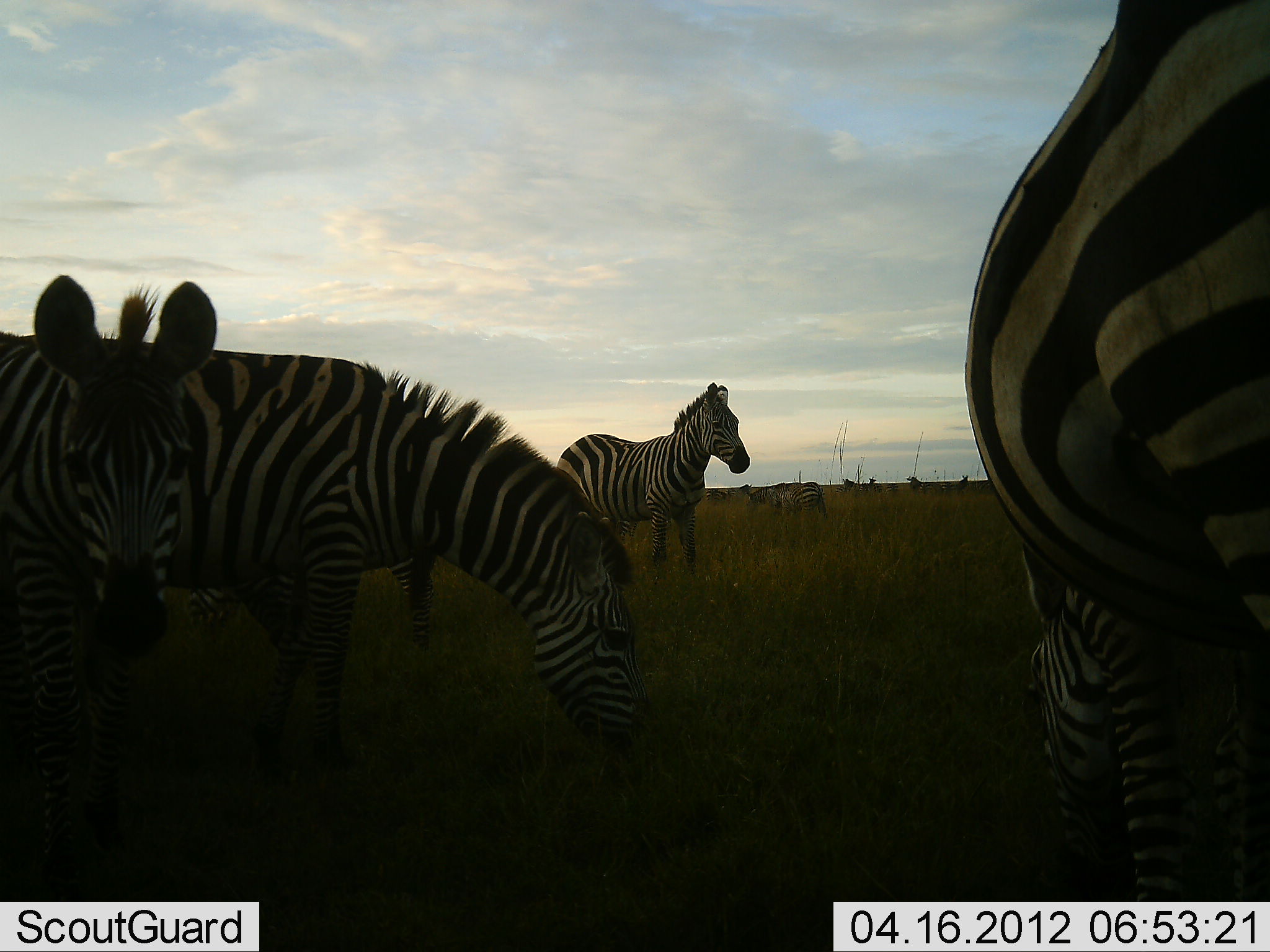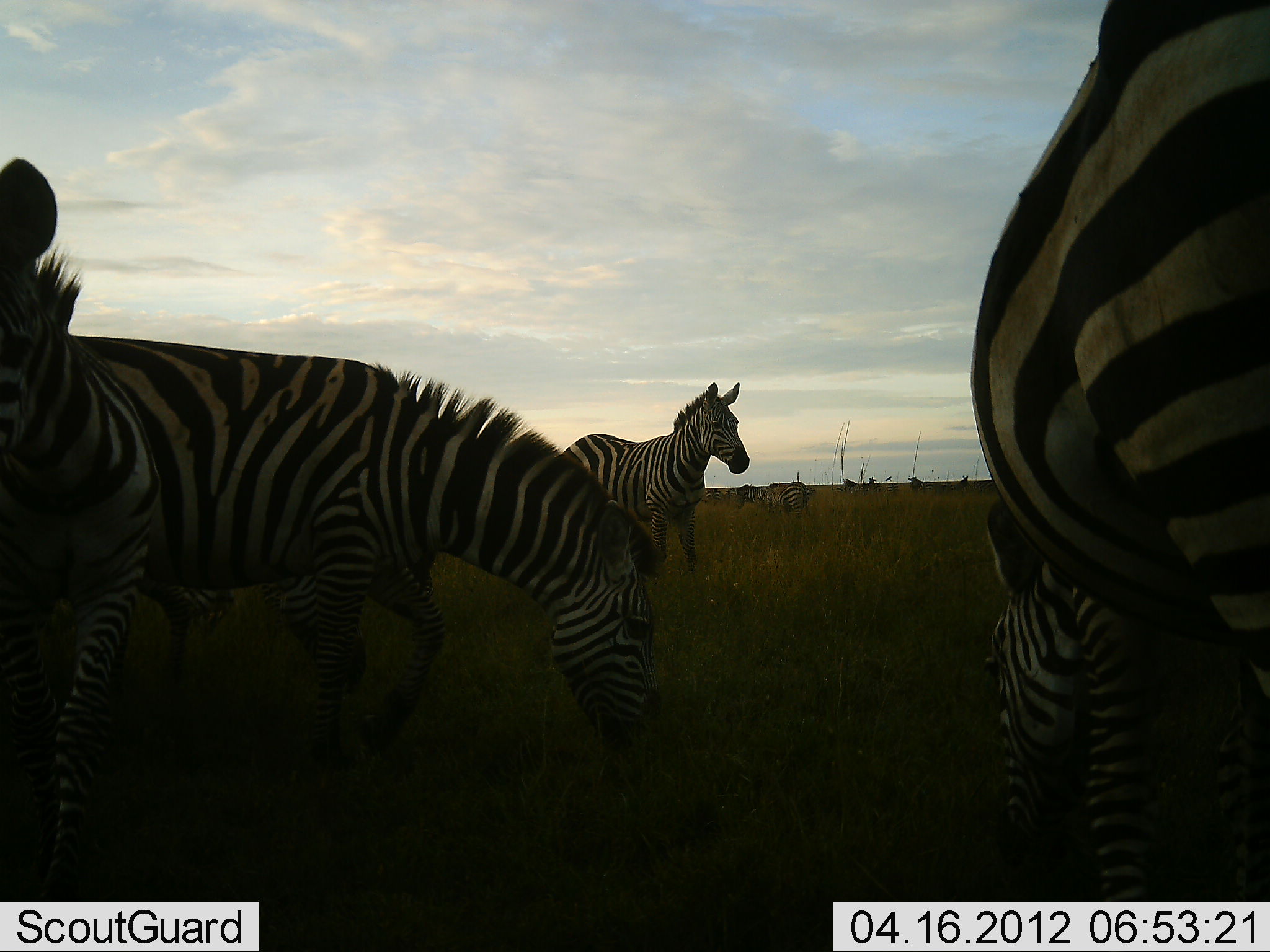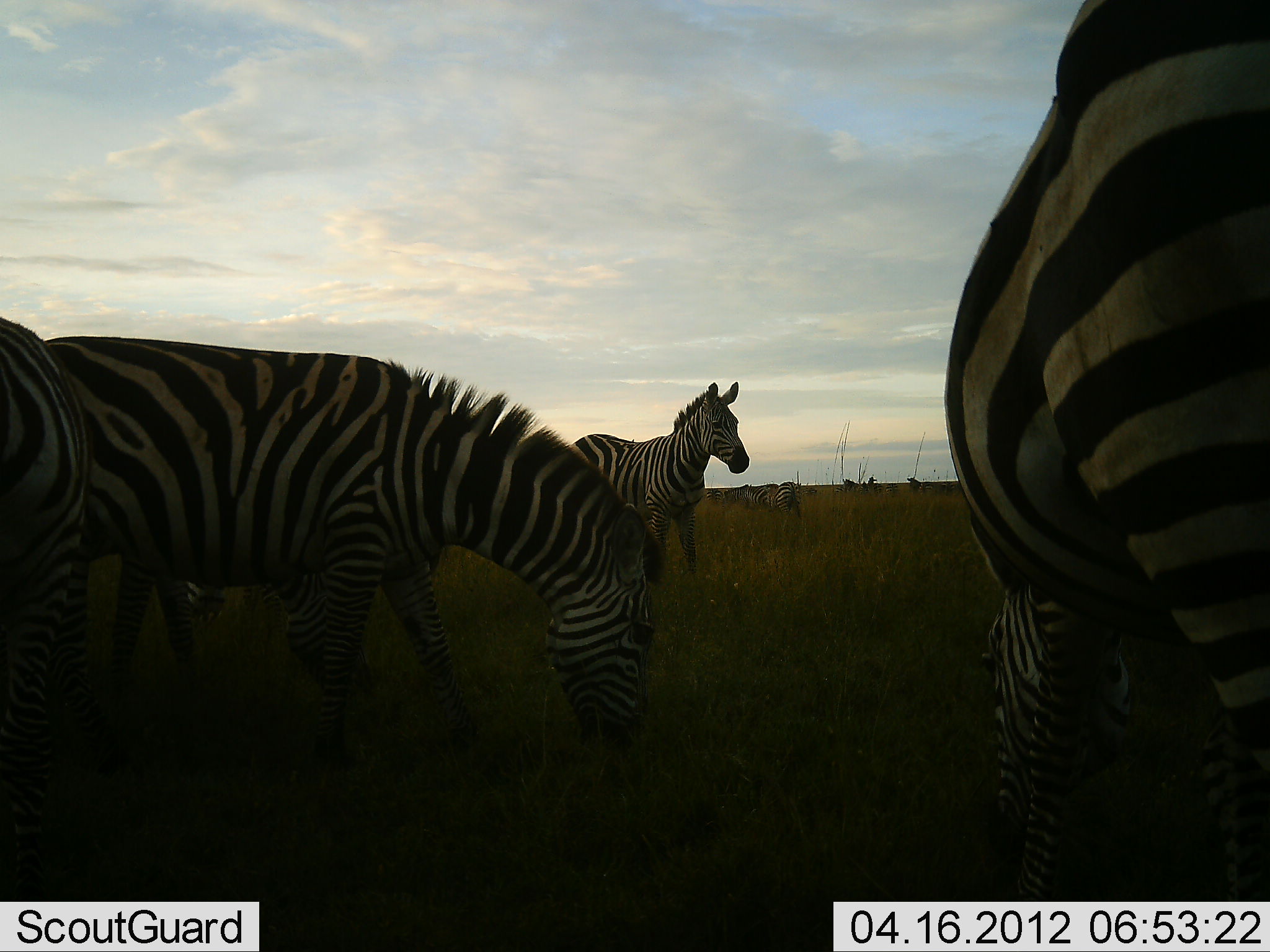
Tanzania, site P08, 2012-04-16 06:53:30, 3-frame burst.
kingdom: Animalia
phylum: Chordata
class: Mammalia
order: Perissodactyla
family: Equidae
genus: Equus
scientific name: Equus quagga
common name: plains zebra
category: zebra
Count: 9.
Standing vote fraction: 73%.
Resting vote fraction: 0%.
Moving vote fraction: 18%.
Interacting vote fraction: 0%.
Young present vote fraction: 9%.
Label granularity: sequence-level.